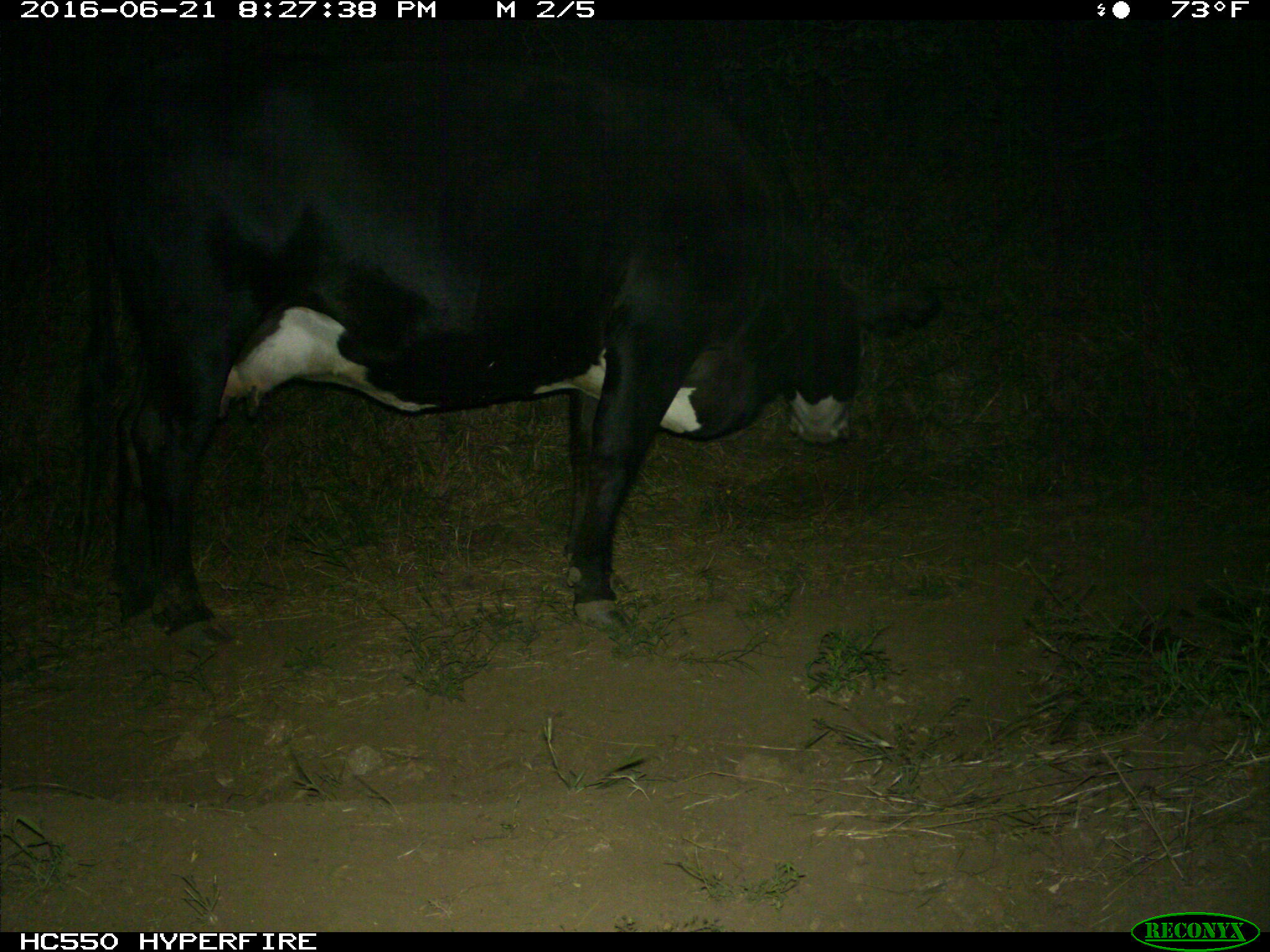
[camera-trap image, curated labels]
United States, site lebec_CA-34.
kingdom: Animalia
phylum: Chordata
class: Mammalia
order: Artiodactyla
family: Bovidae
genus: Bos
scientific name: Bos taurus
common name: domestic cow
Bos taurus (domestic cow).